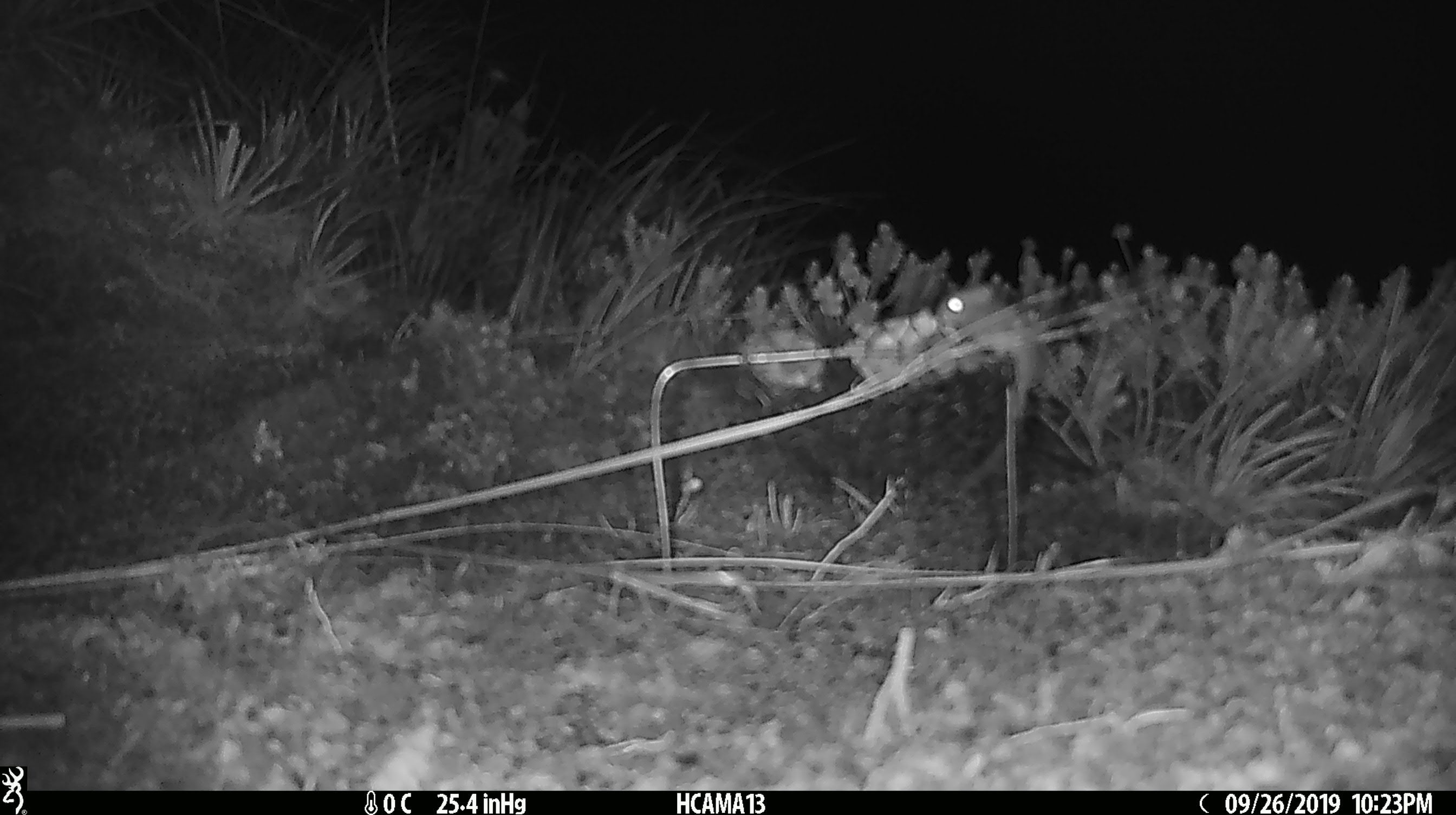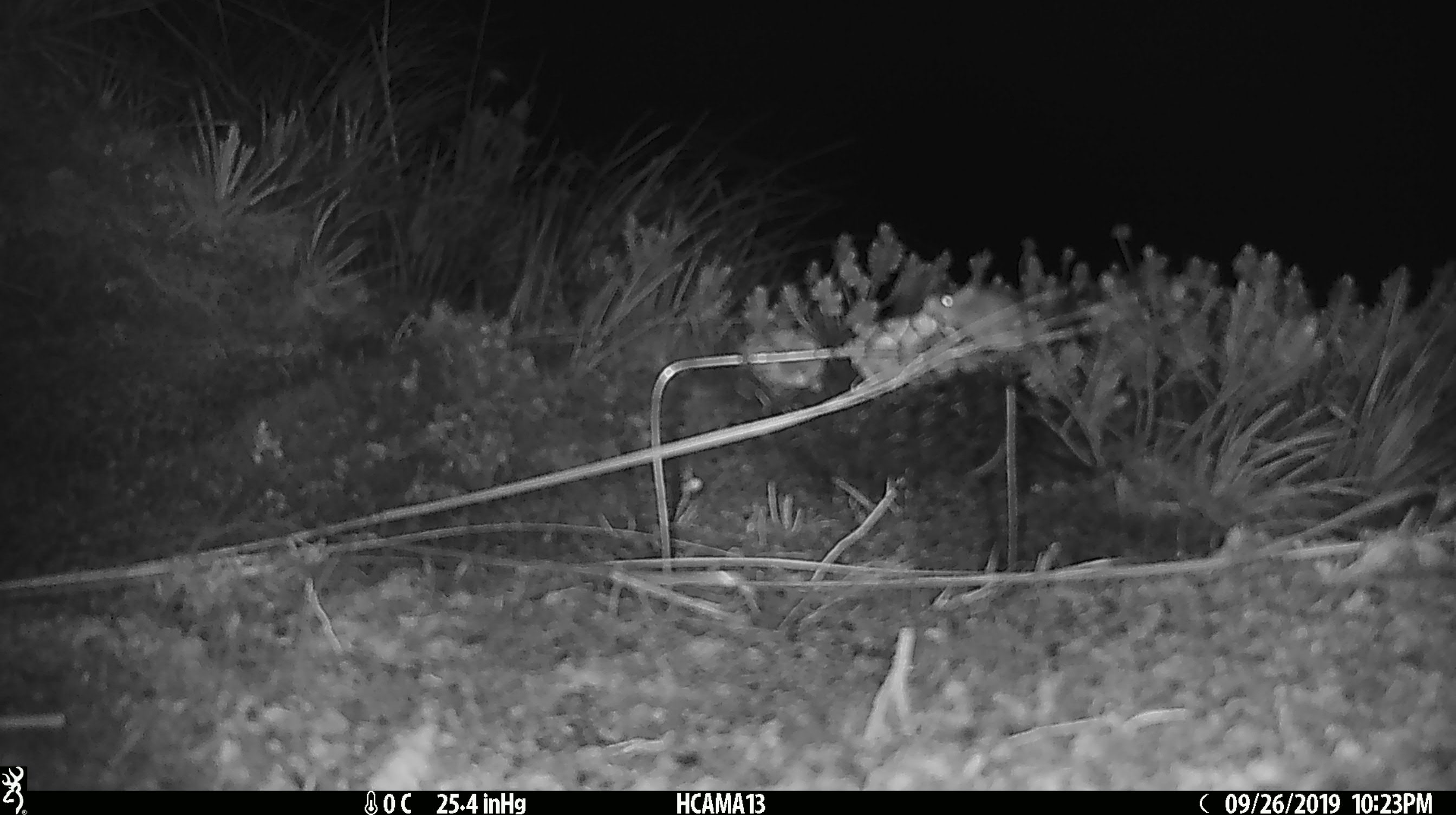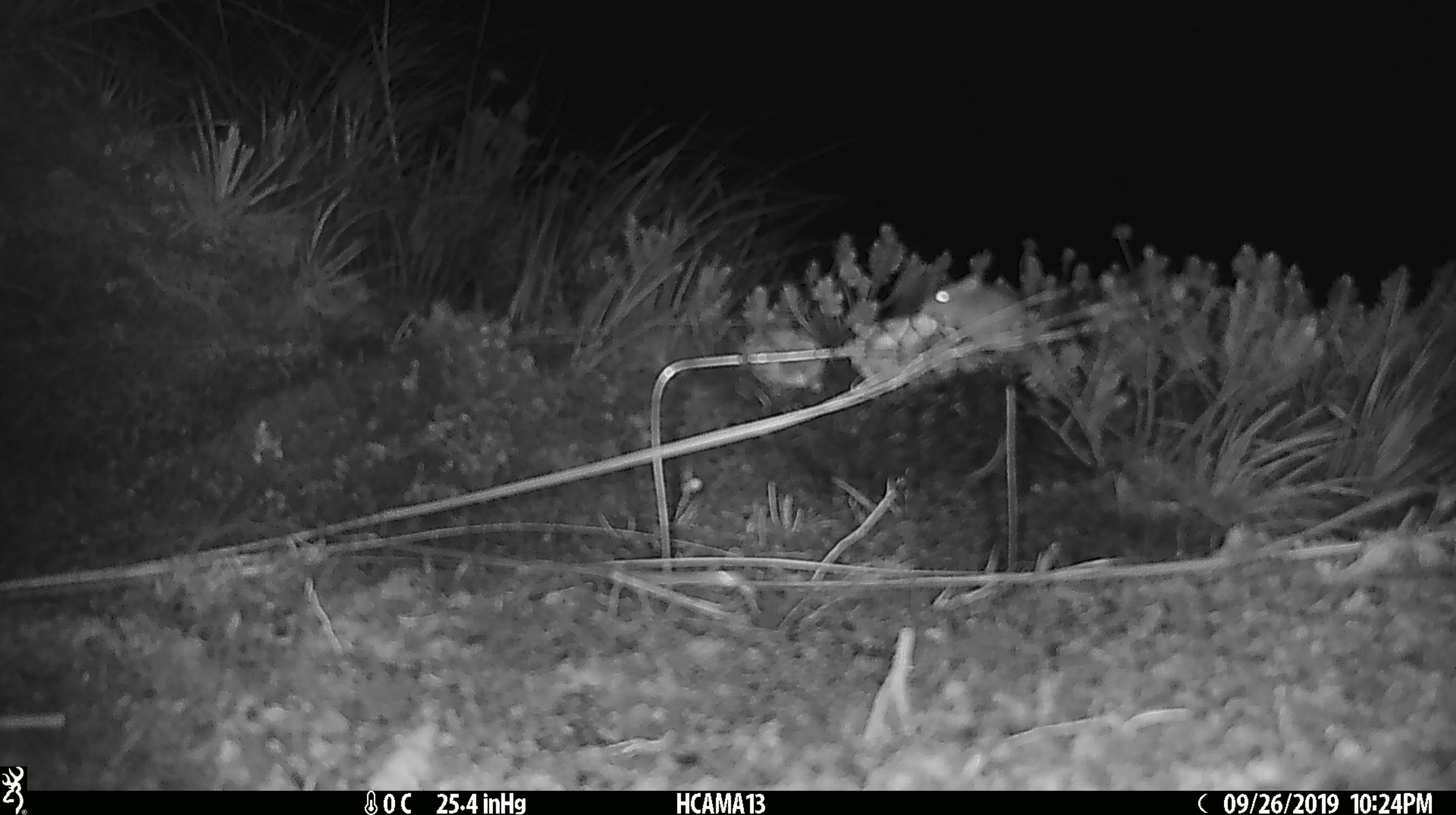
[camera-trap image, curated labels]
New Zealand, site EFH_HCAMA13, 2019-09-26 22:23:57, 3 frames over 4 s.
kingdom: Animalia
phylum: Chordata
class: Mammalia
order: Rodentia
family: Muridae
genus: Mus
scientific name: Mus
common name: mouse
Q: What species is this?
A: Mouse (Mus).